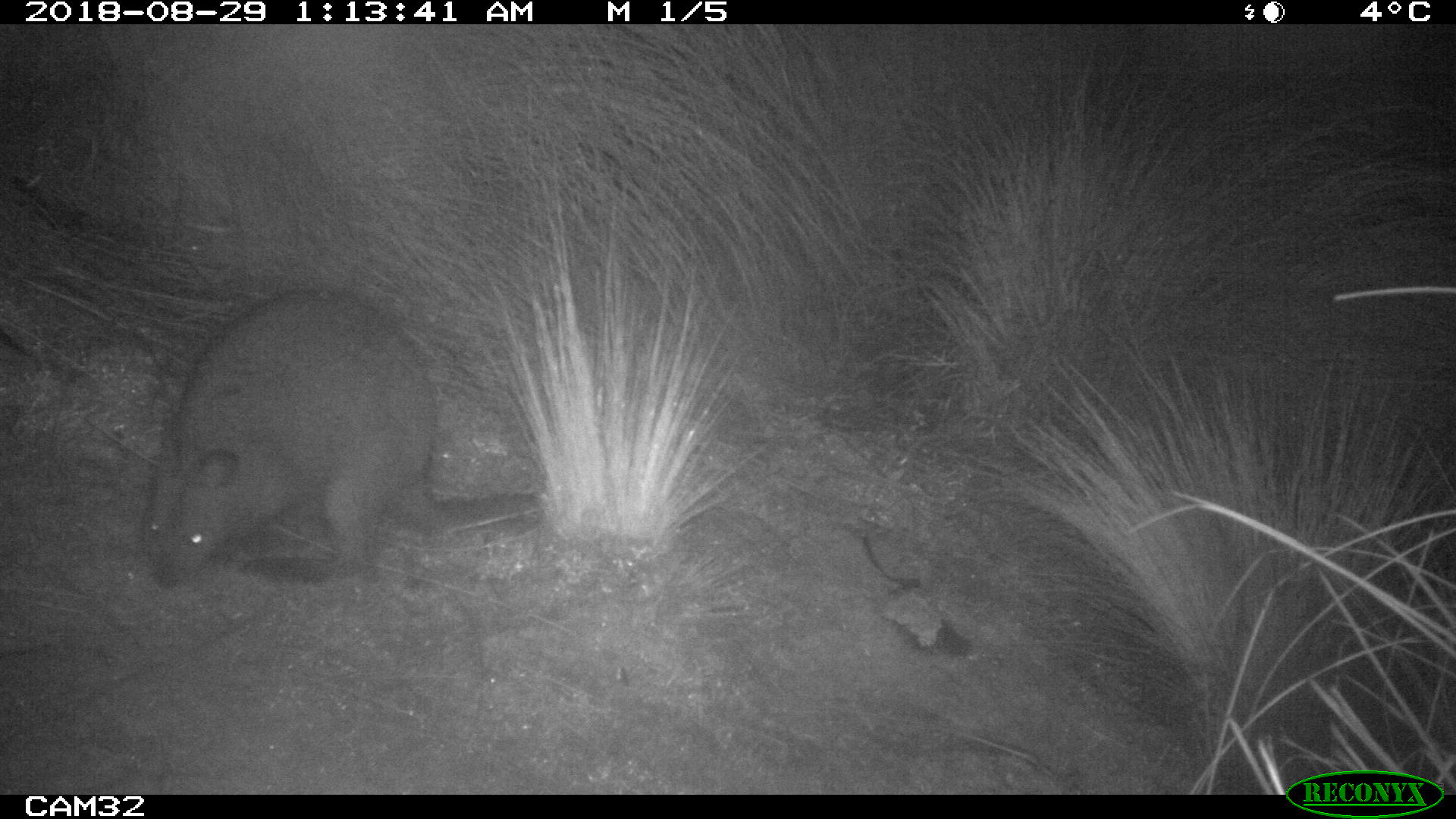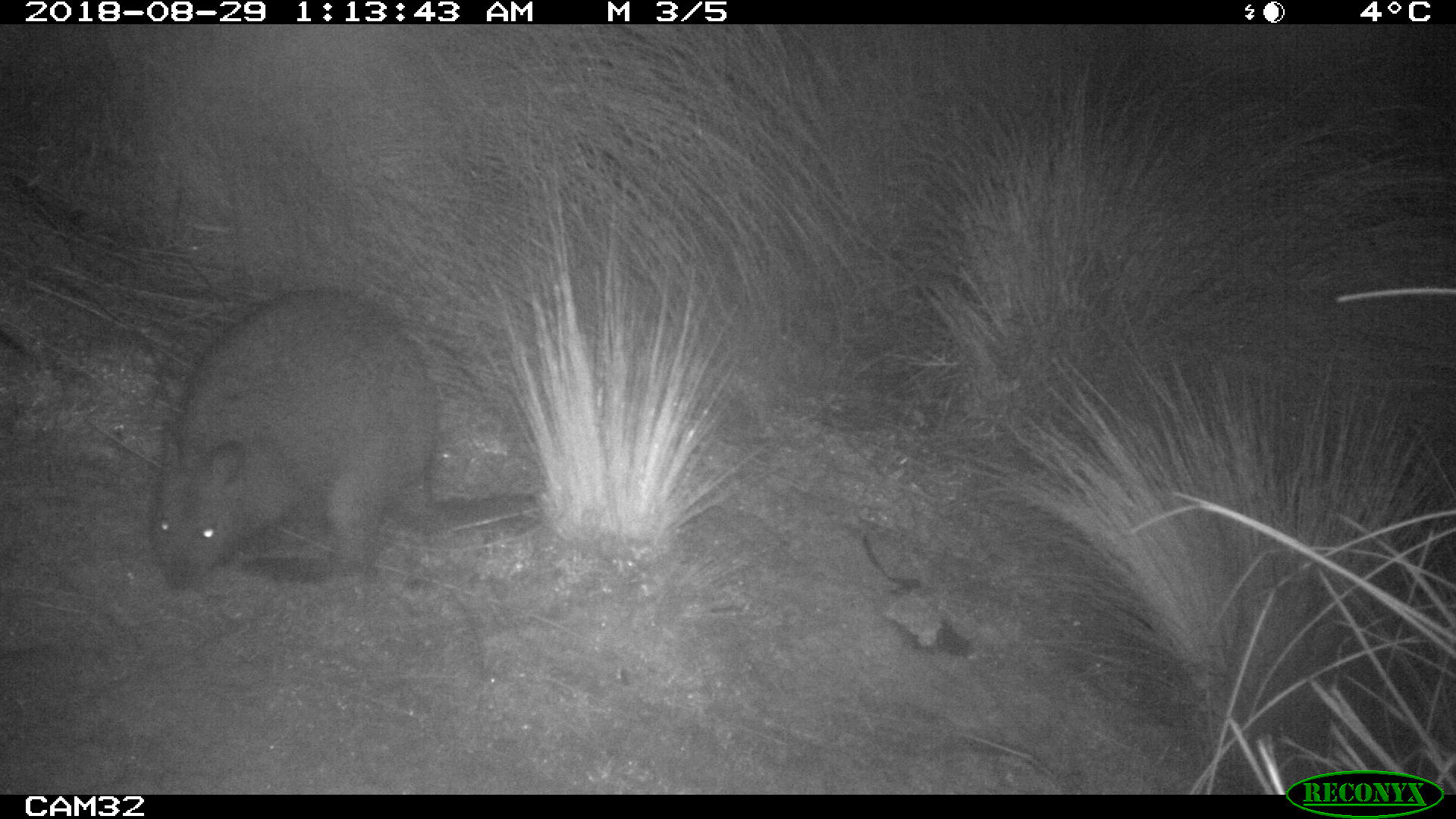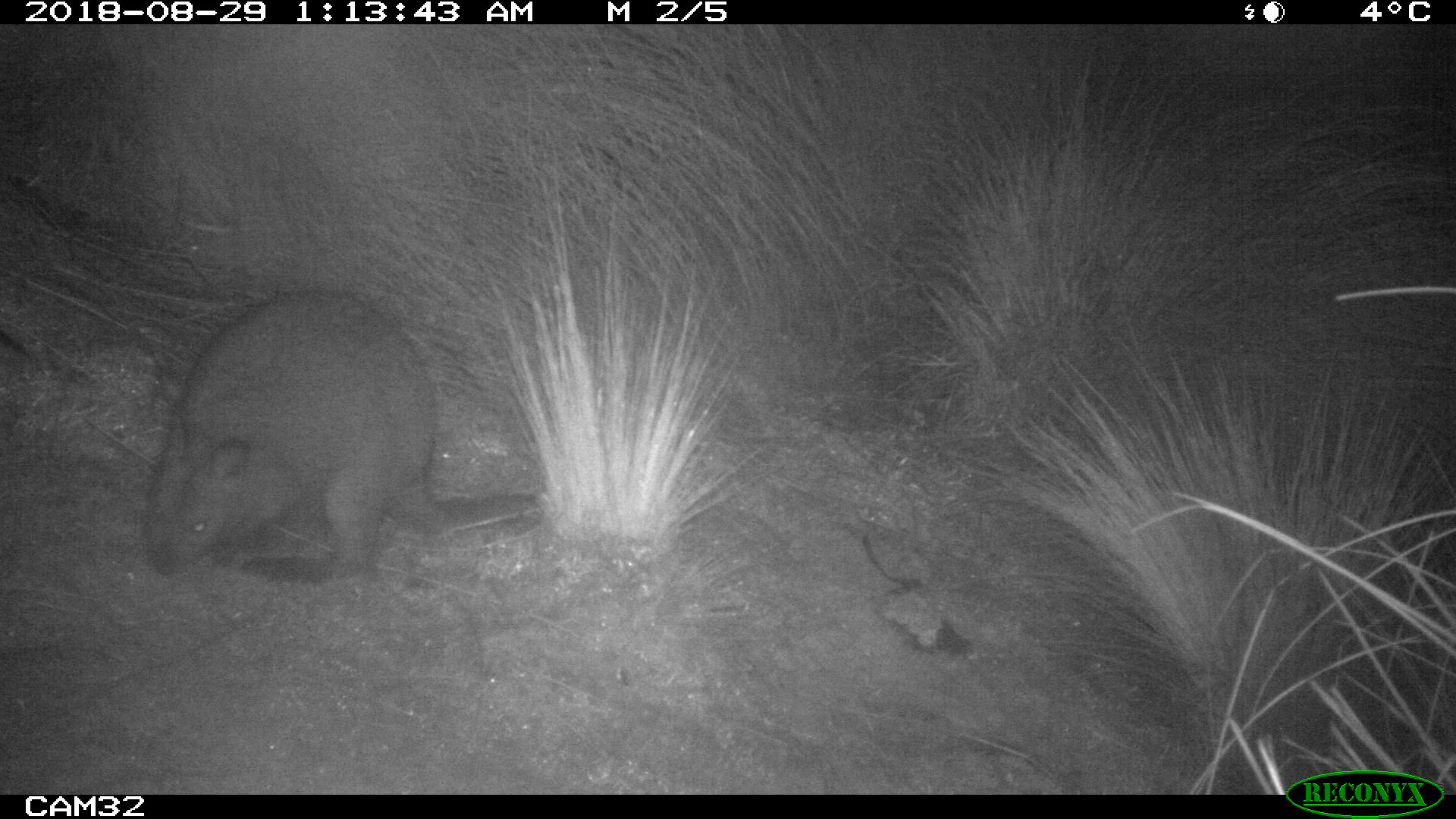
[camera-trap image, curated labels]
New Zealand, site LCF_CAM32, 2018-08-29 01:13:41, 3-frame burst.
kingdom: Animalia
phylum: Chordata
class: Mammalia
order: Diprotodontia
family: Macropodidae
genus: Notamacropus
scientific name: Notamacropus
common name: wallaby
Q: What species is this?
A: Wallaby (Notamacropus).